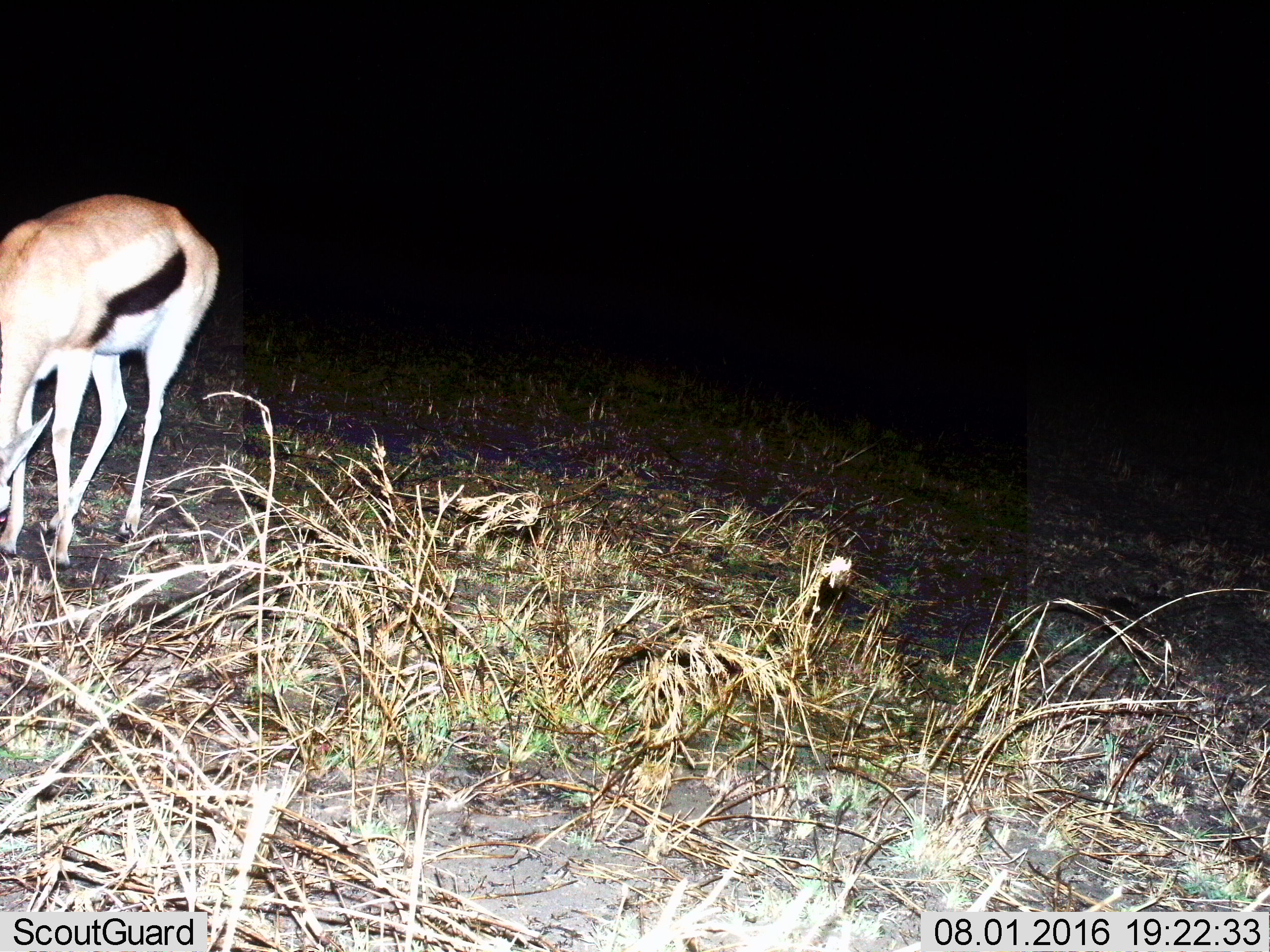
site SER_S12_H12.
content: unidentified animal